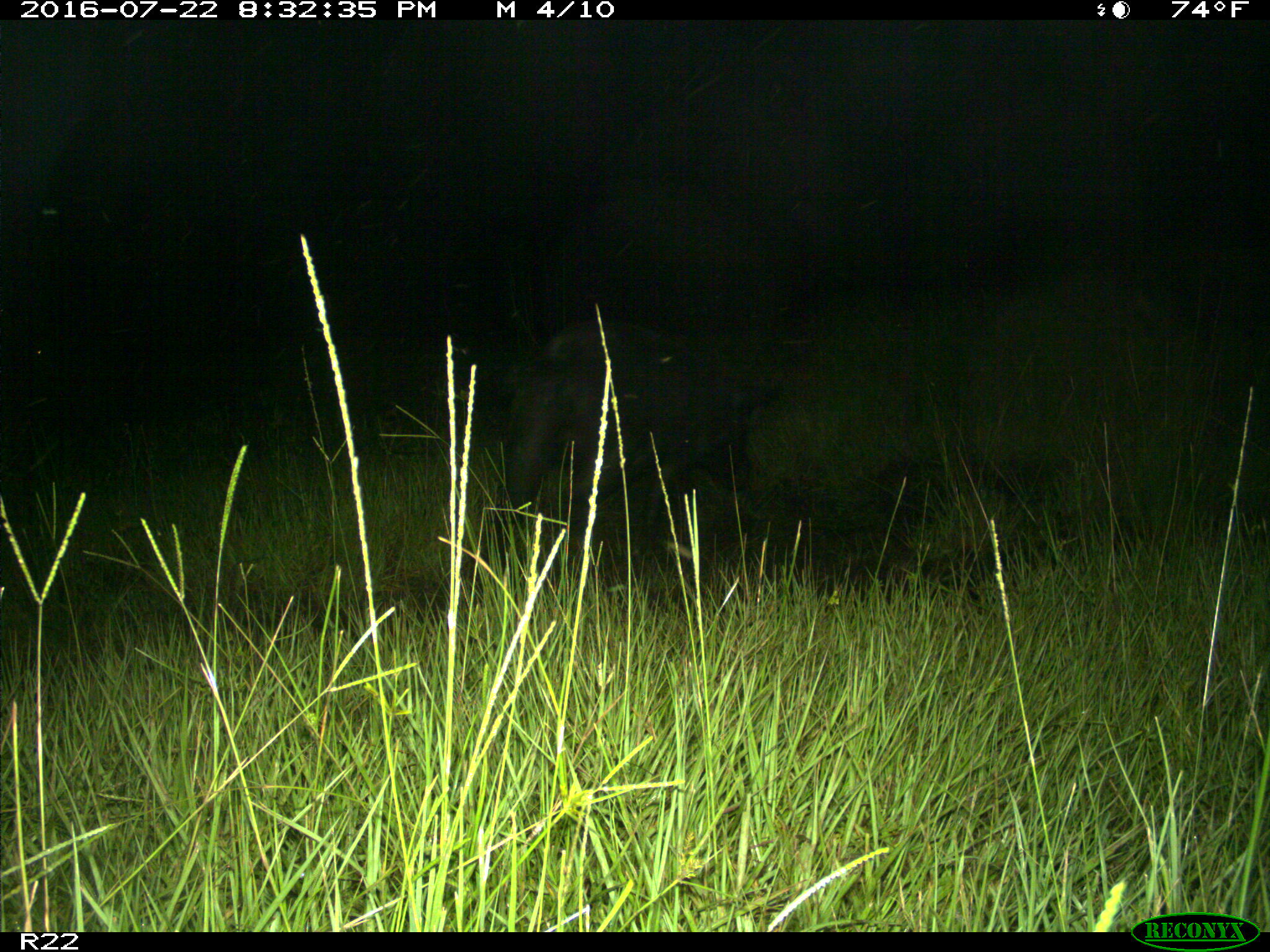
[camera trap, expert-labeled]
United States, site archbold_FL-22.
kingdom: Animalia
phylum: Chordata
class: Mammalia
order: Artiodactyla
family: Suidae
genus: Sus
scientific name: Sus scrofa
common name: wild boar